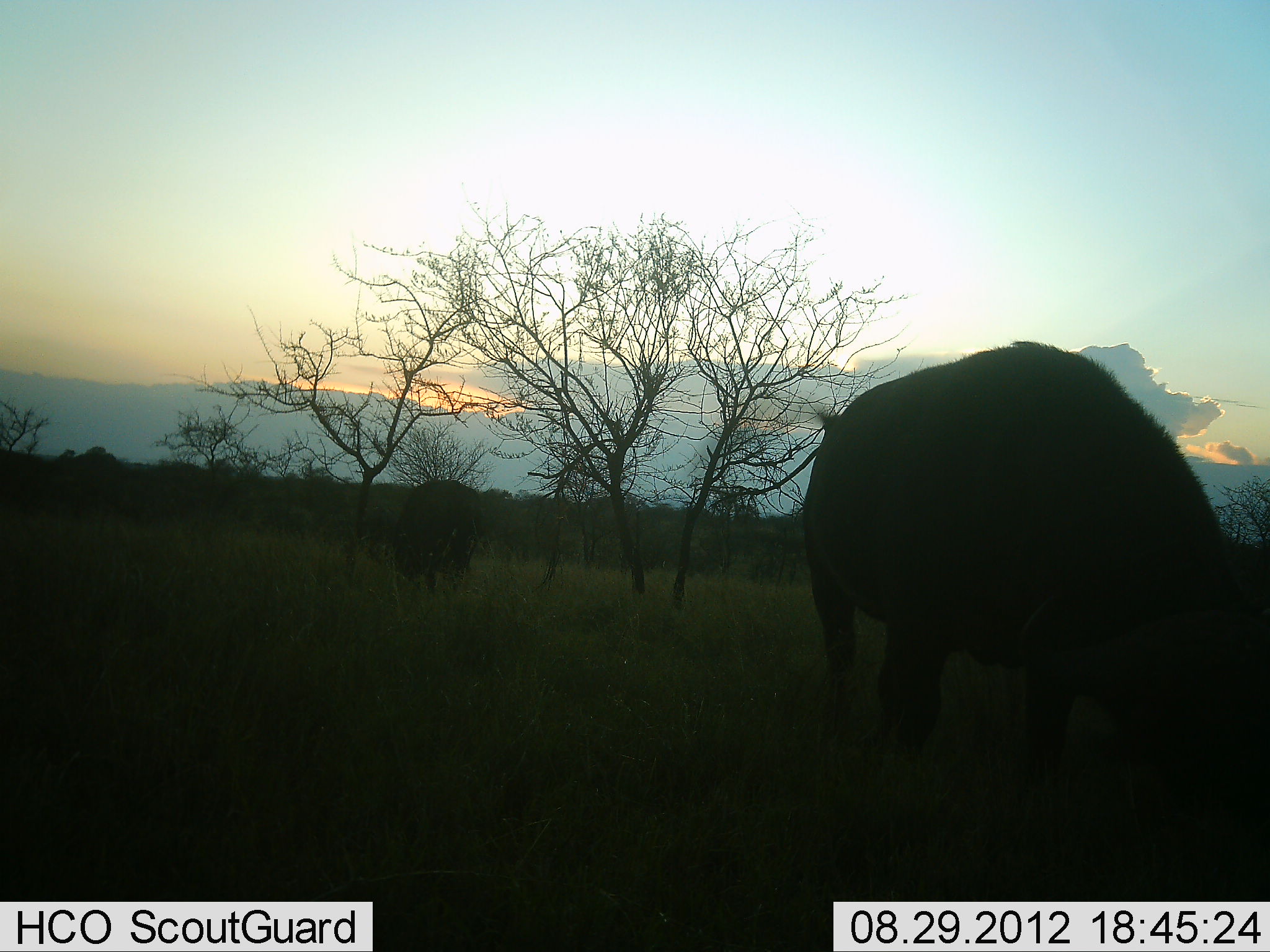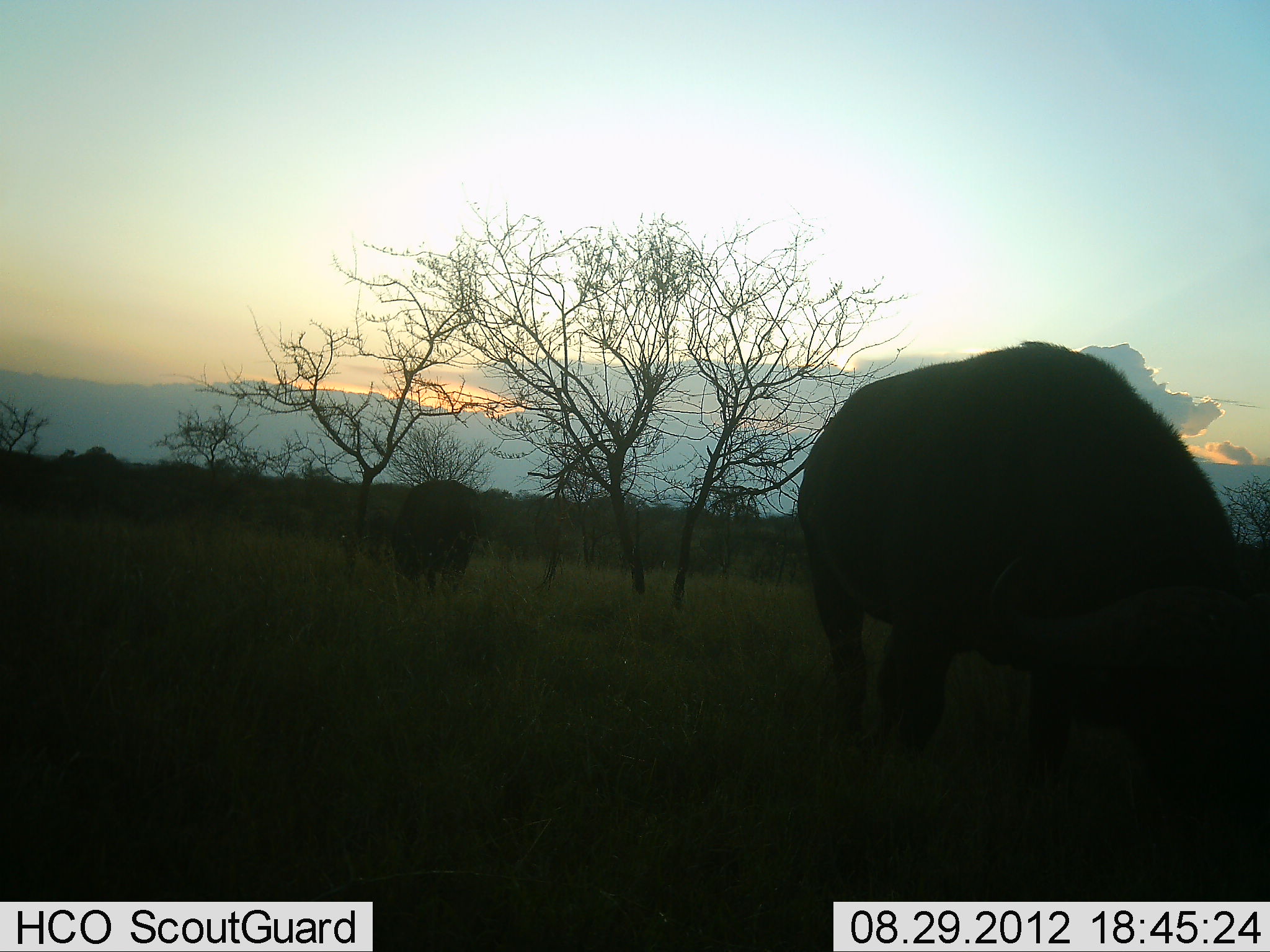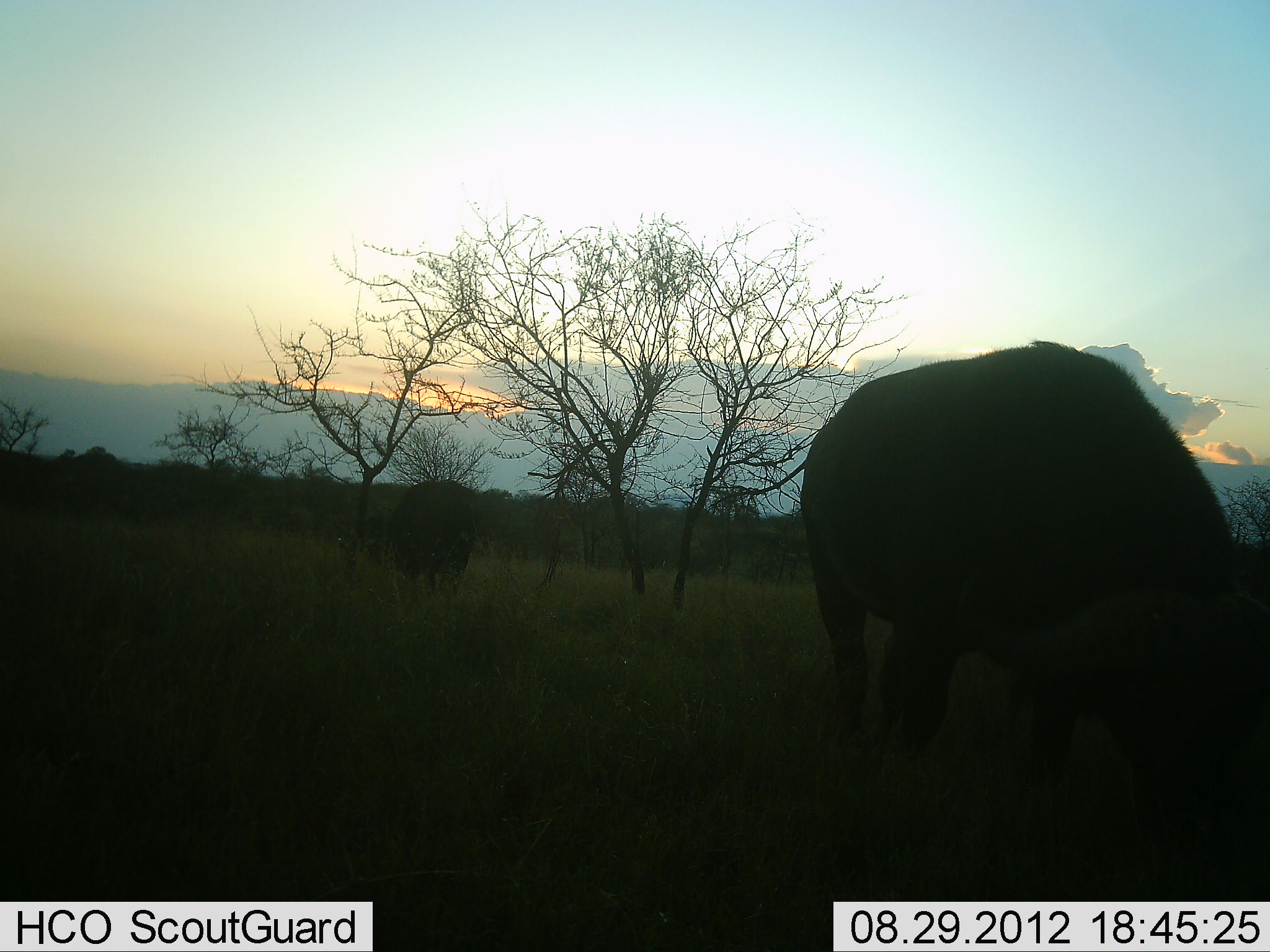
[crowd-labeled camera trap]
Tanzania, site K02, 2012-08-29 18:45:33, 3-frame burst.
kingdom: Animalia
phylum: Chordata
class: Mammalia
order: Artiodactyla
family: Bovidae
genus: Syncerus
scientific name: Syncerus caffer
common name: cape buffalo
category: buffalo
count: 2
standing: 50%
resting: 0%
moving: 10%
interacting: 0%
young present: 0%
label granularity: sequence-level